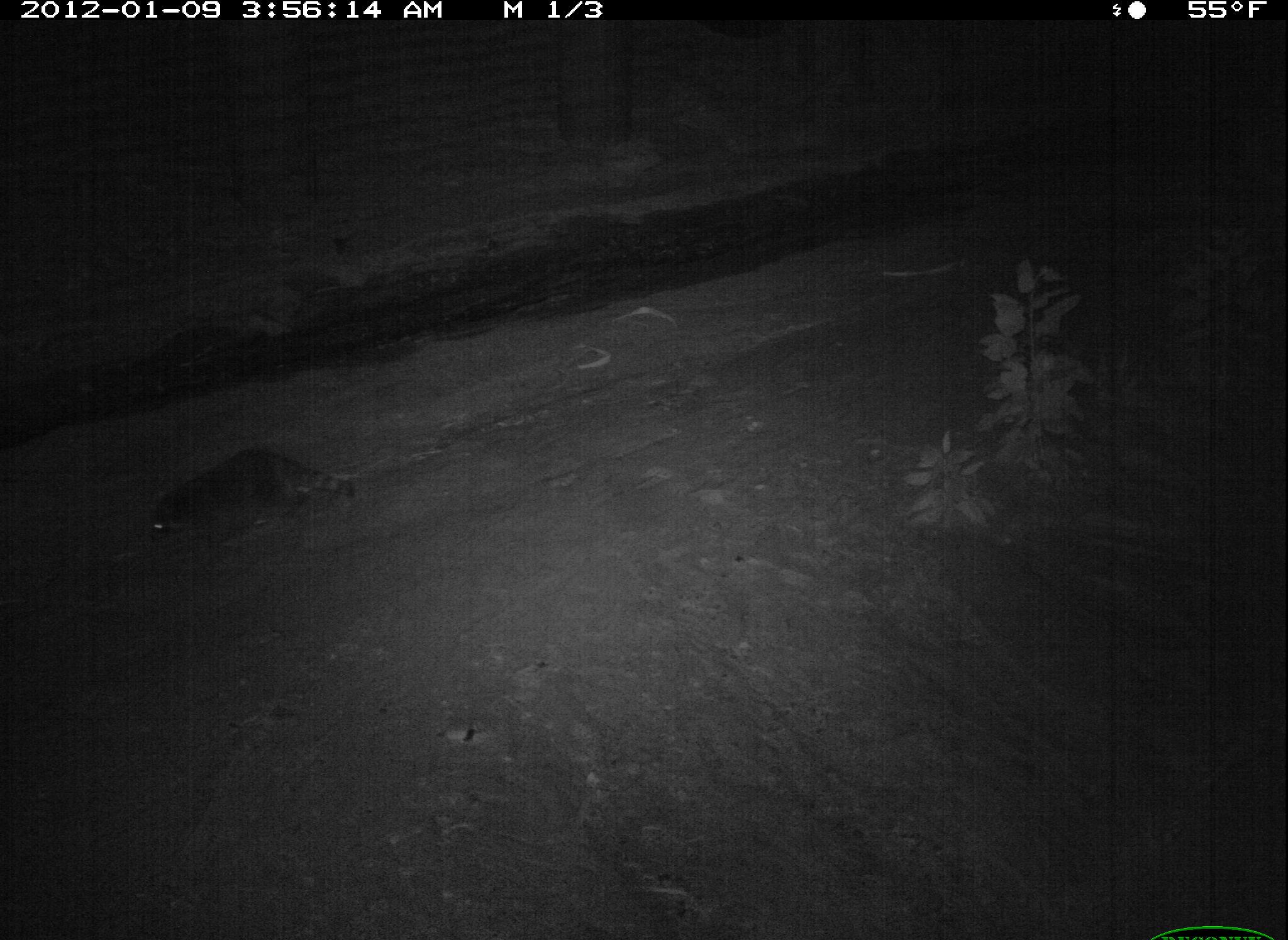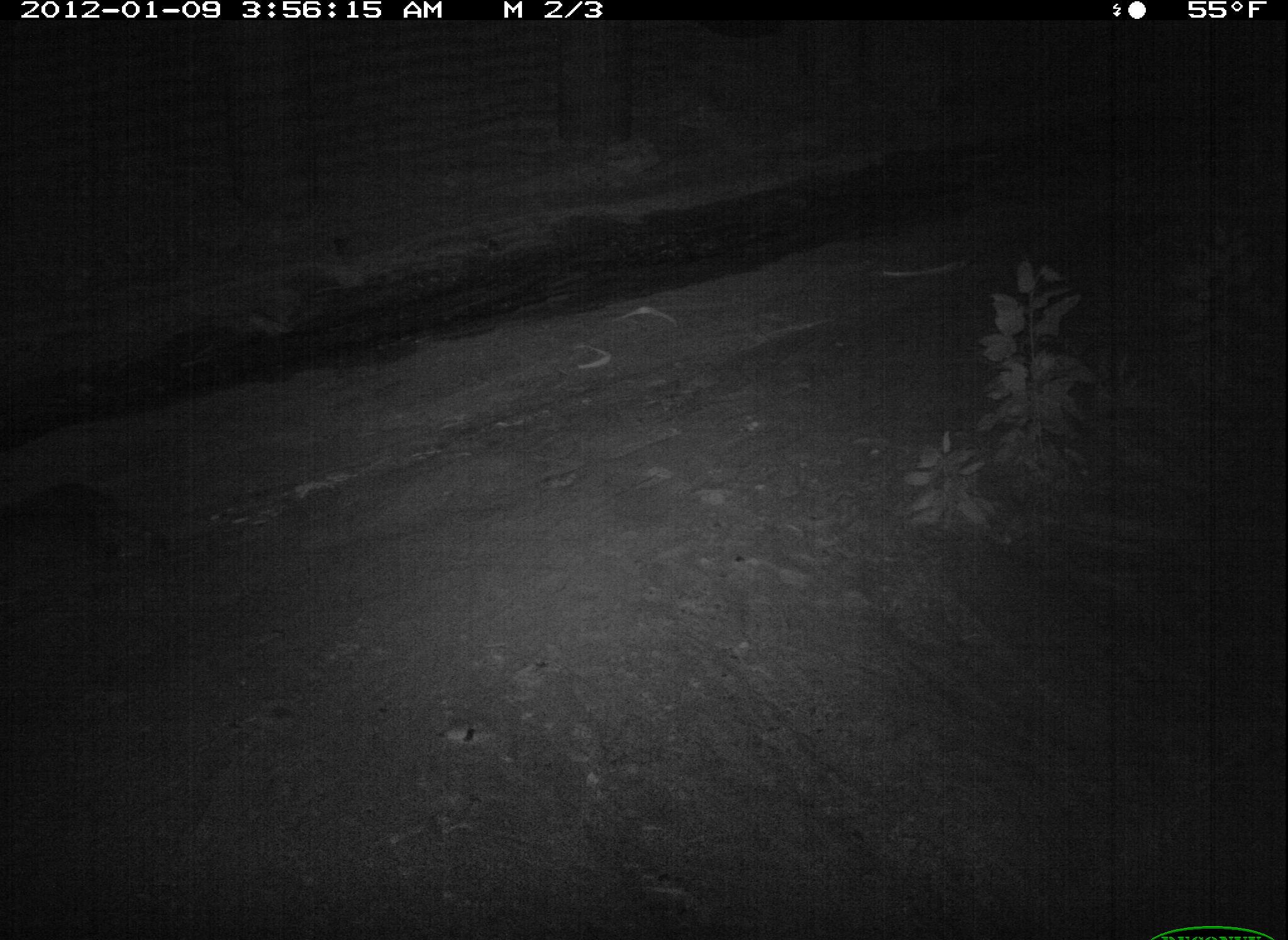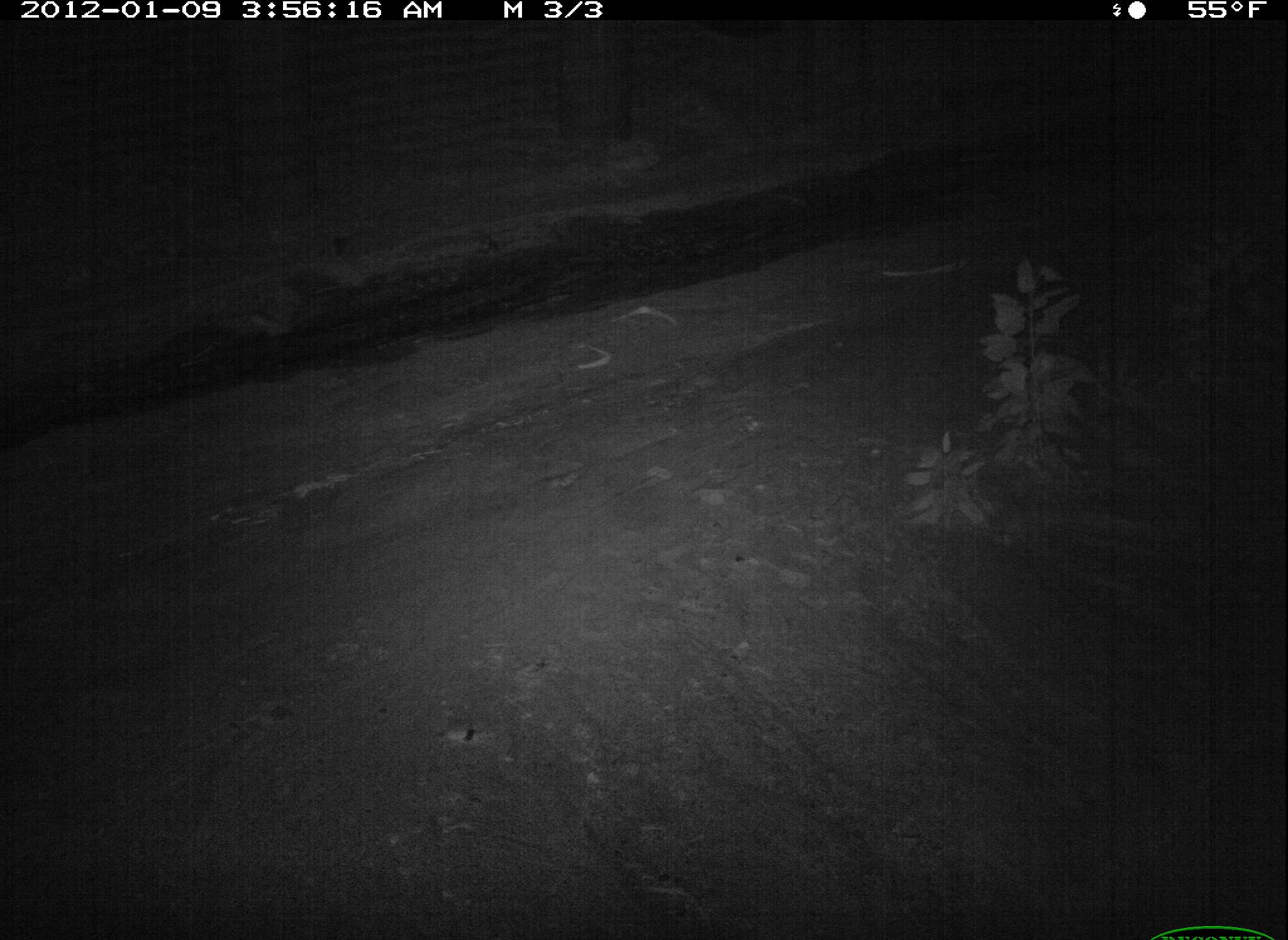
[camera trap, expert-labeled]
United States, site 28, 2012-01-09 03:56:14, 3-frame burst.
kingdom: Animalia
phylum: Chordata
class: Mammalia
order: Carnivora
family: Procyonidae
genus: Procyon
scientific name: Procyon lotor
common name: raccoon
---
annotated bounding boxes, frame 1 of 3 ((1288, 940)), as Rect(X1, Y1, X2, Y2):
raccoon: Rect(132, 438, 364, 585)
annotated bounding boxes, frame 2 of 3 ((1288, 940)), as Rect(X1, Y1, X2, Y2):
raccoon: Rect(2, 470, 180, 591)